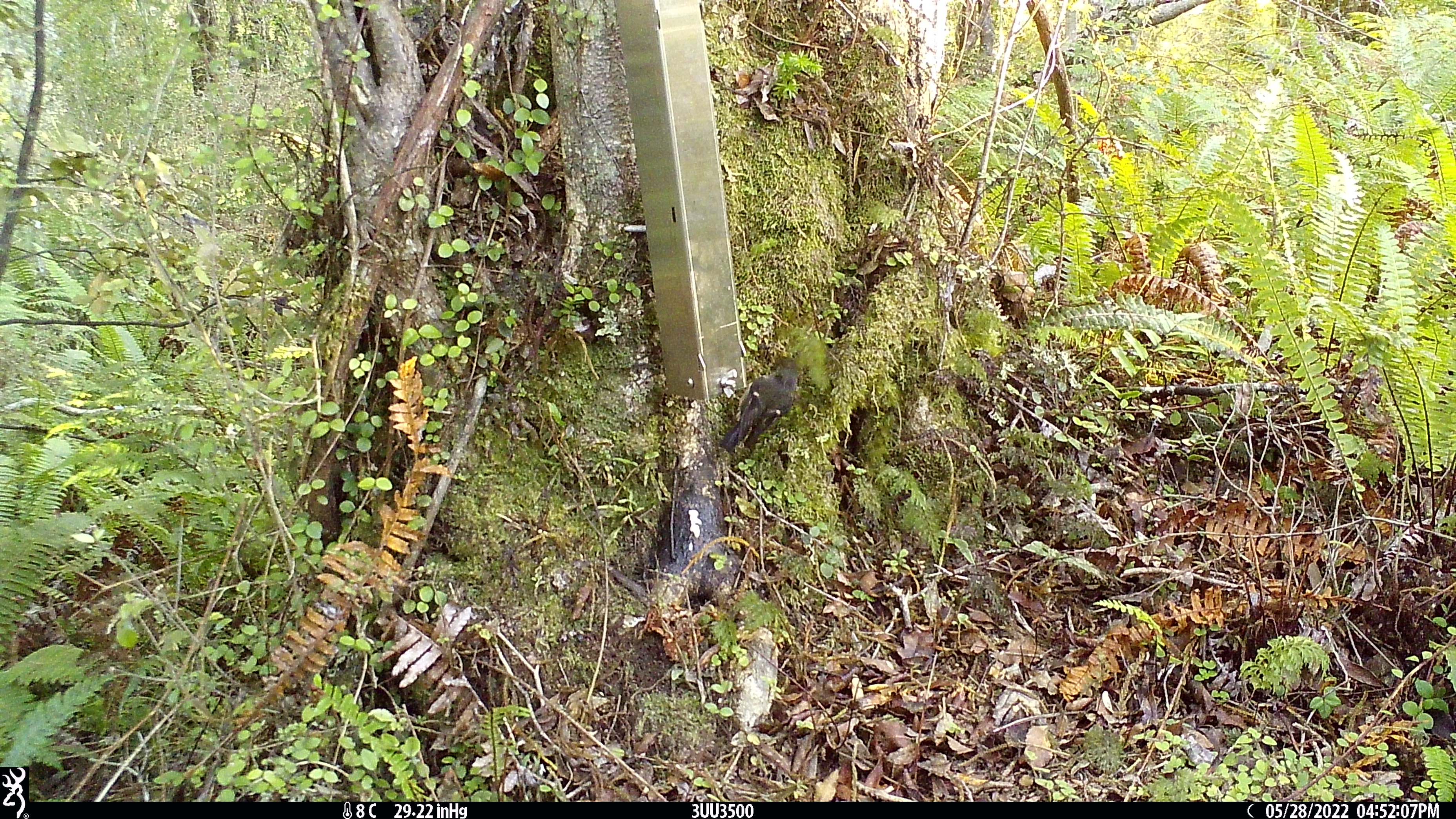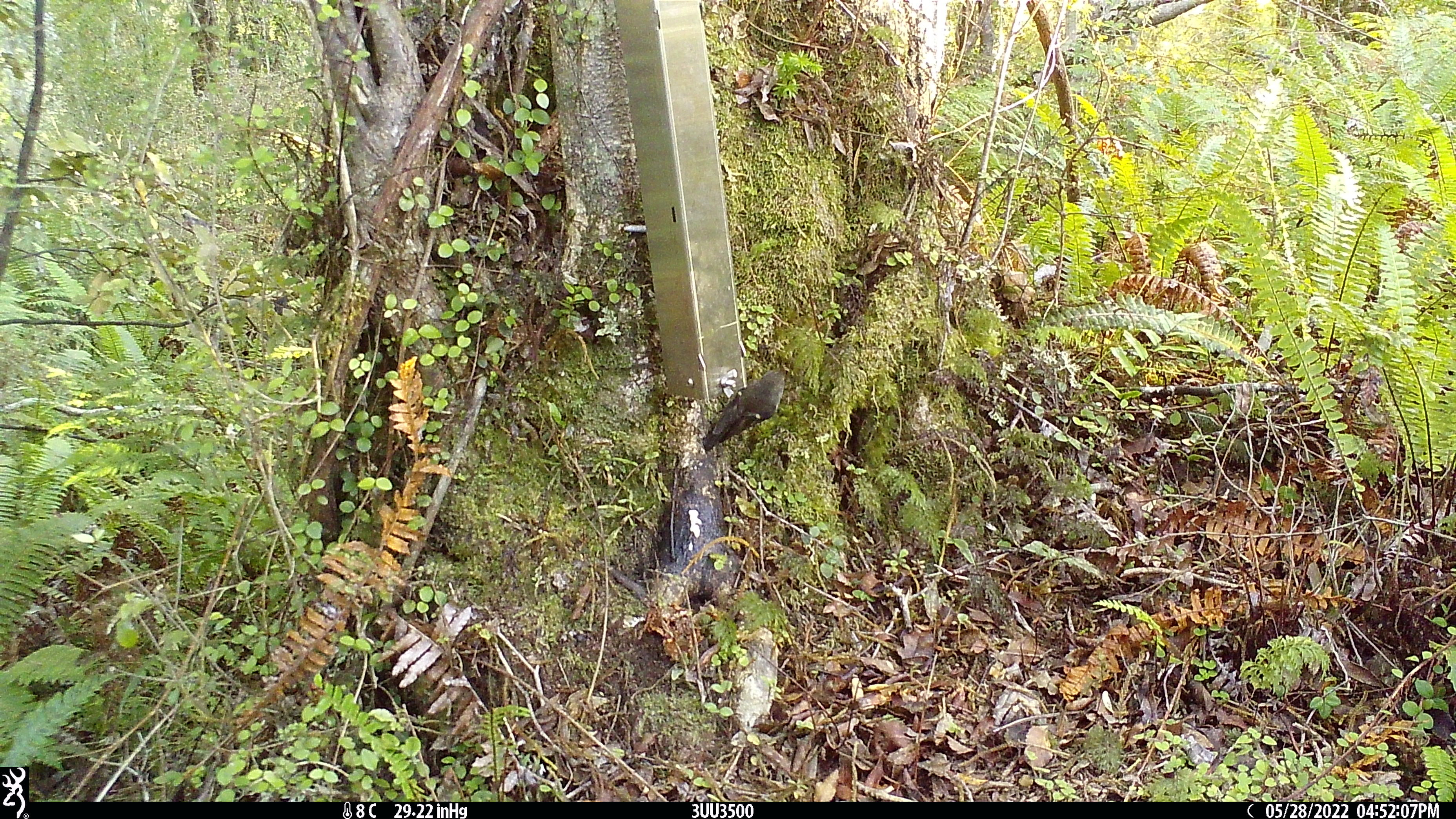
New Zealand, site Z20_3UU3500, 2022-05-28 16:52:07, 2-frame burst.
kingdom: Animalia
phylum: Chordata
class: Aves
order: Passeriformes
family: Petroicidae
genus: Petroica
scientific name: Petroica macrocephala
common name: tomtit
Tomtit (Petroica macrocephala).